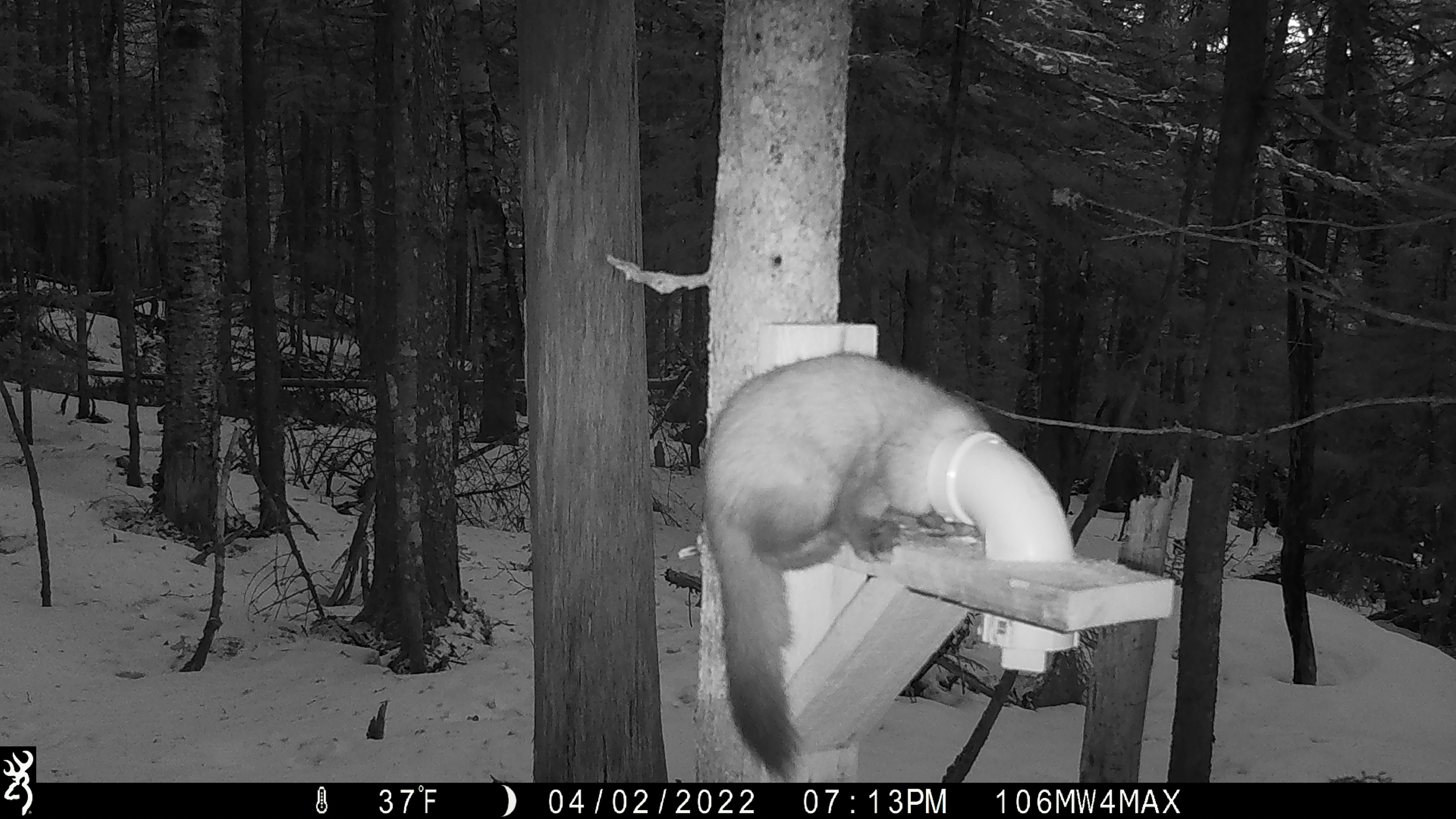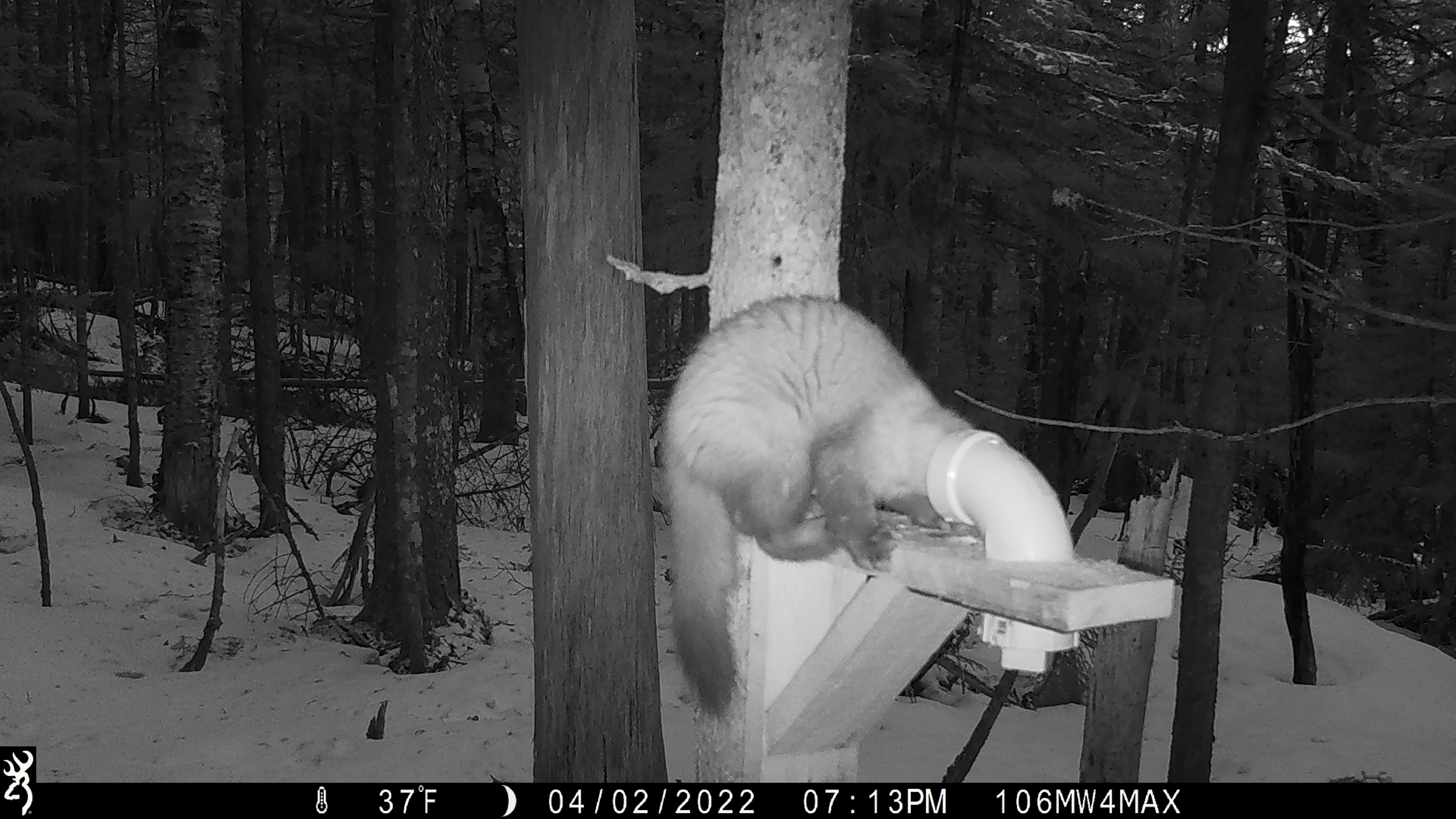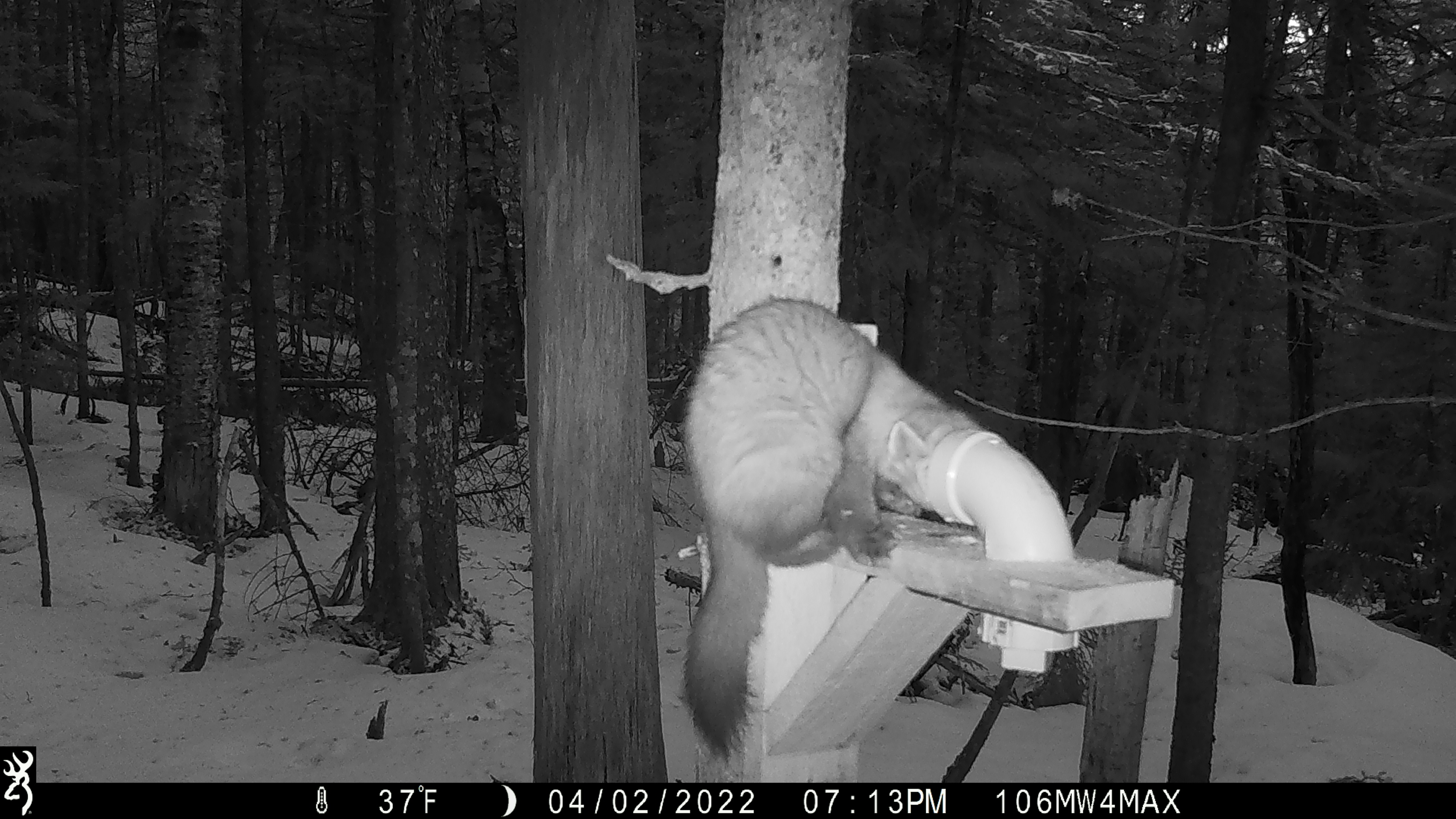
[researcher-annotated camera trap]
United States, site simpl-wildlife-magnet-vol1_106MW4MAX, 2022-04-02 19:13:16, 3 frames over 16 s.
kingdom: Animalia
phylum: Chordata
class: Mammalia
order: Carnivora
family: Mustelidae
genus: Martes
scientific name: Martes americana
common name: american marten